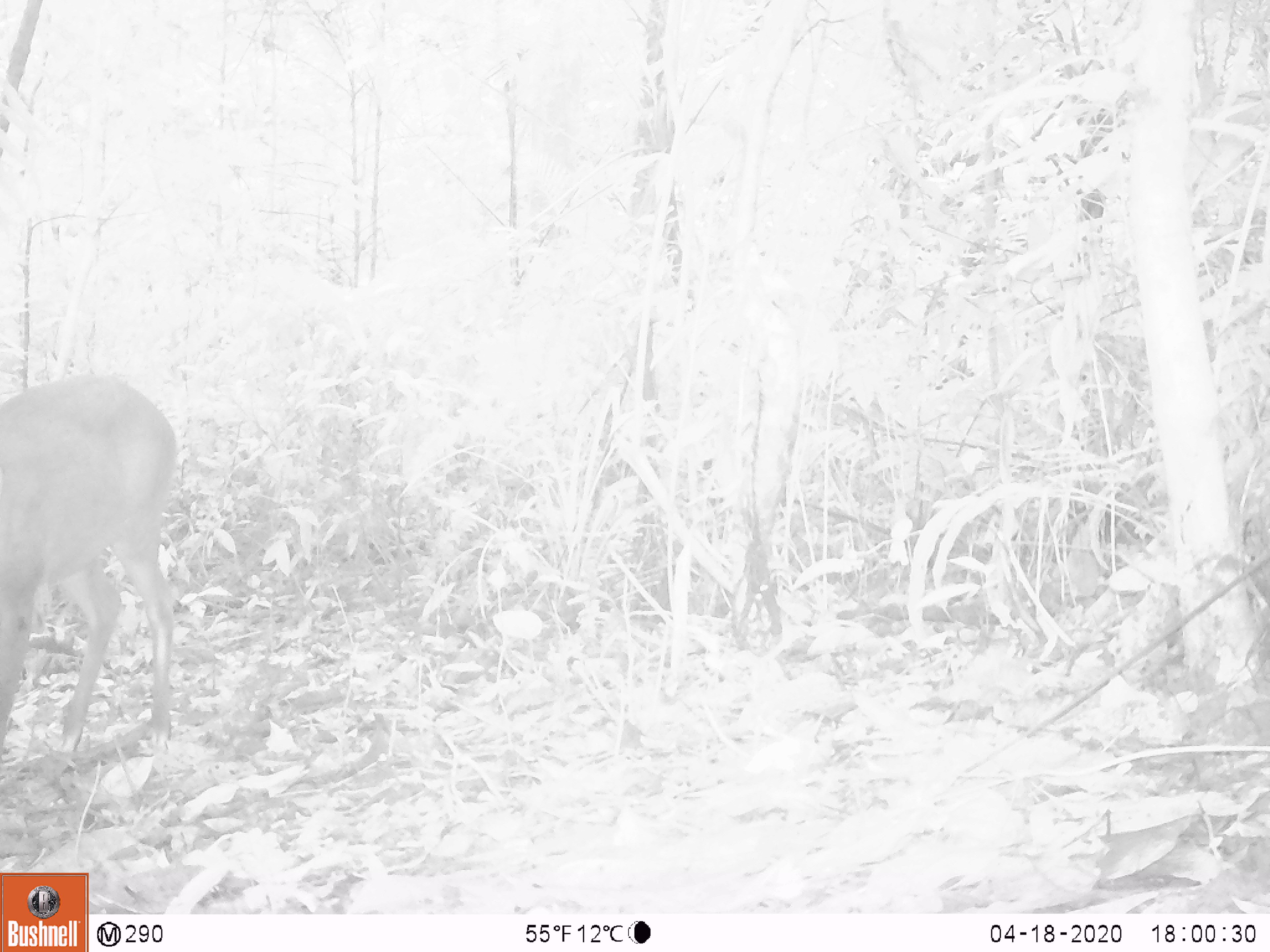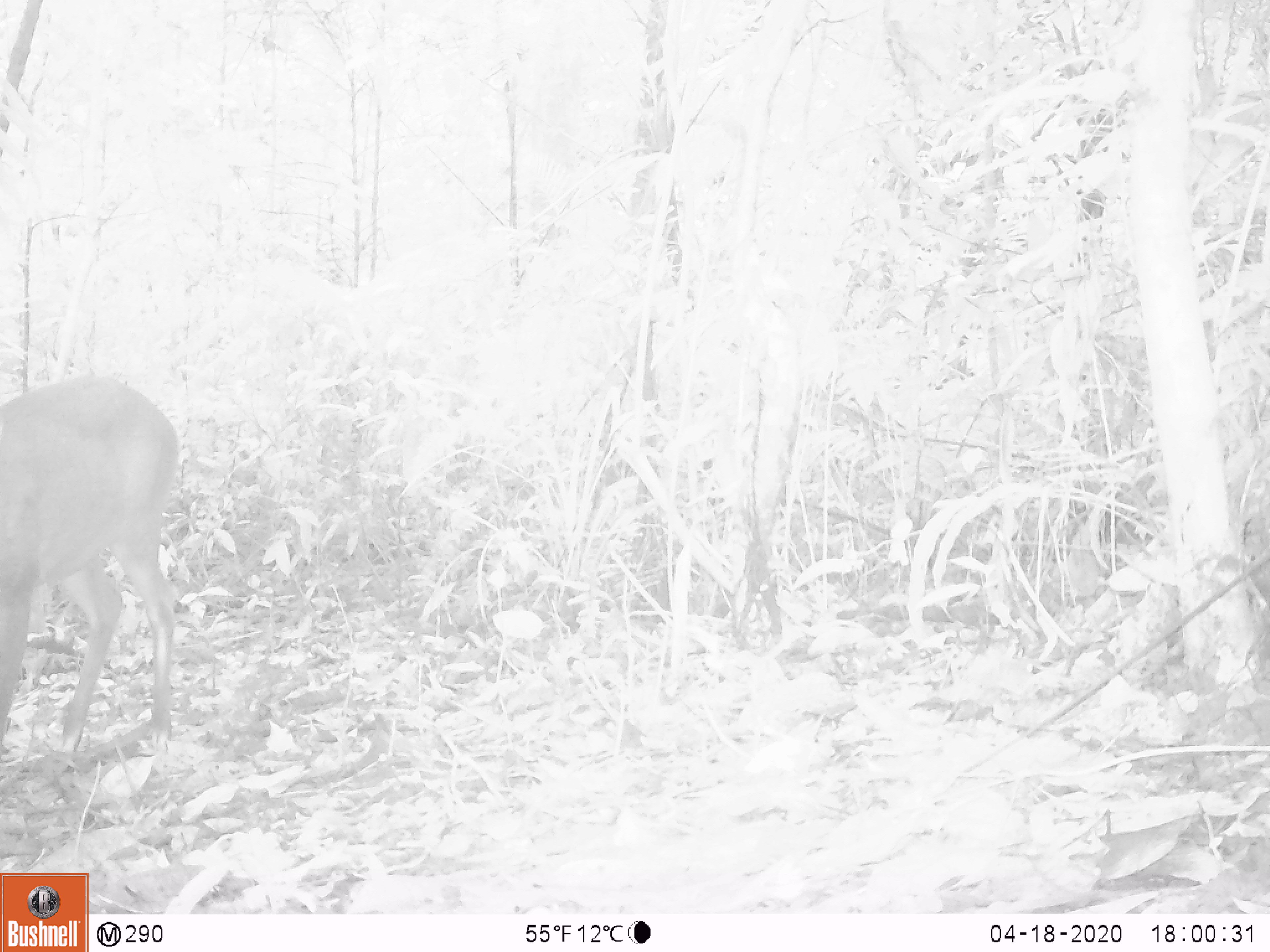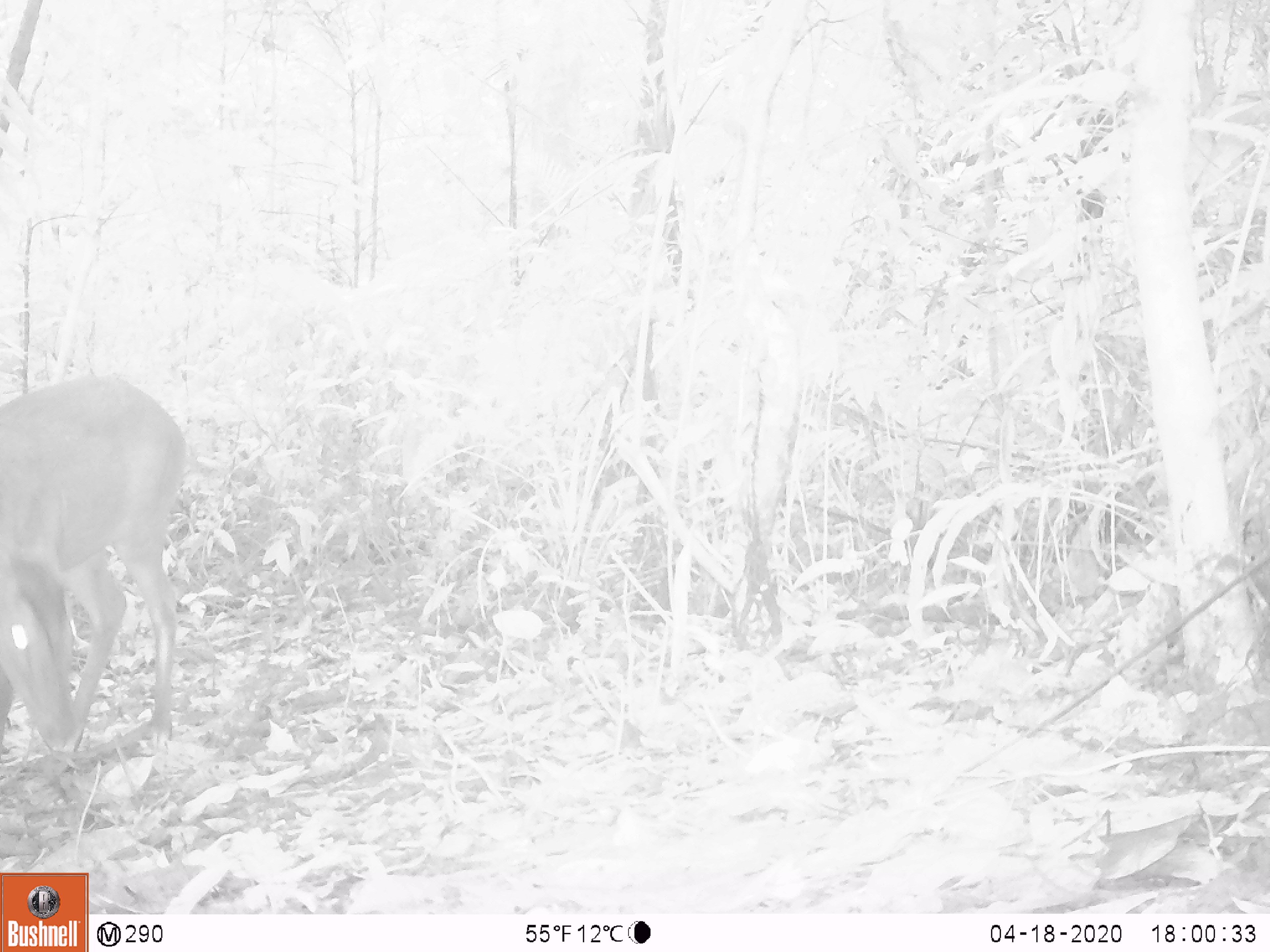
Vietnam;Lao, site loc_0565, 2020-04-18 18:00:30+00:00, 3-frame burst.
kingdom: Animalia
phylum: Chordata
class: Mammalia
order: Artiodactyla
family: Cervidae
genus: Muntiacus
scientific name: Muntiacus vuquangensis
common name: large-antlered muntjac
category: large antlered muntjac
Large antlered muntjac (large-antlered muntjac) (Muntiacus vuquangensis). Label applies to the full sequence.